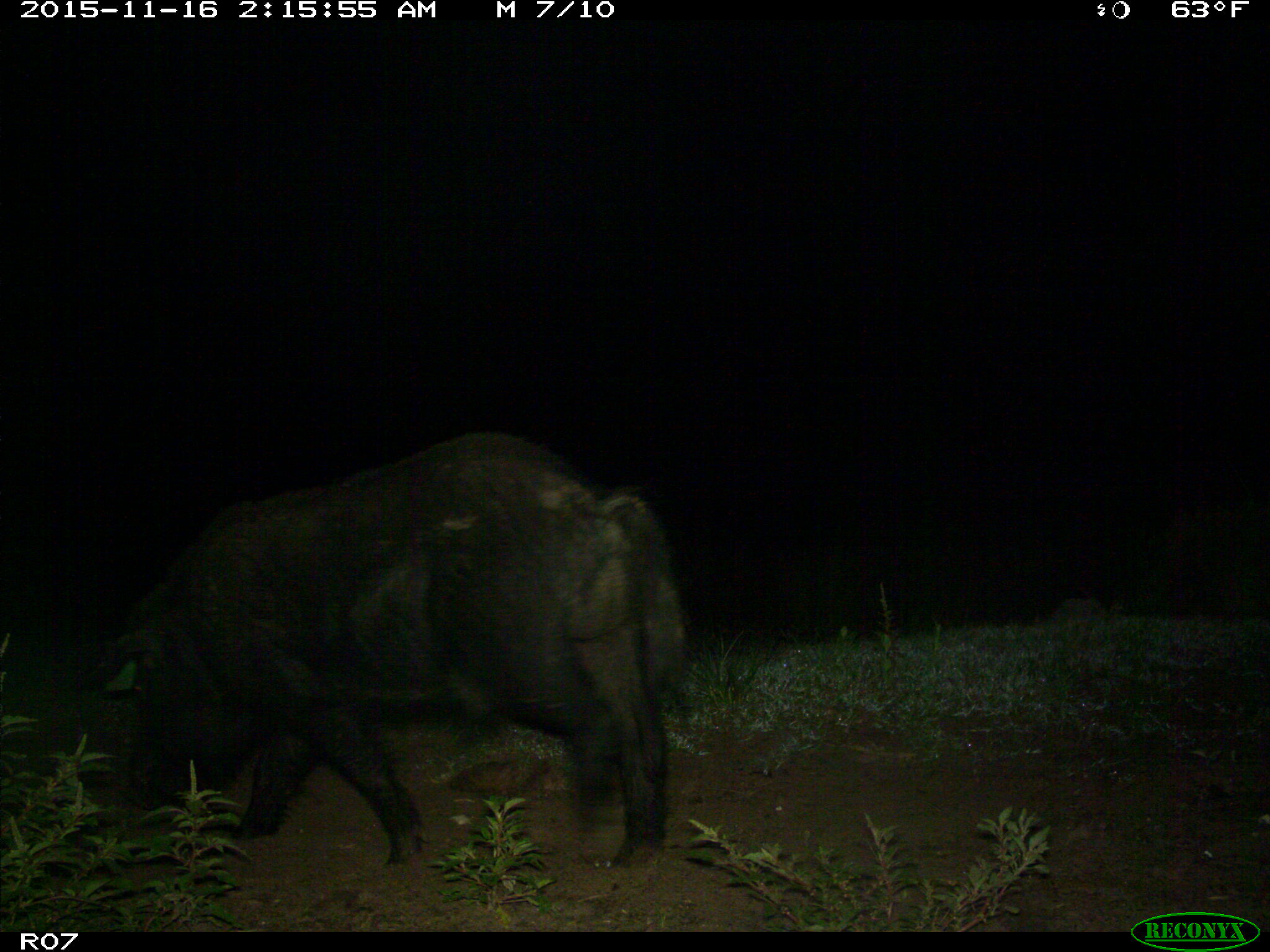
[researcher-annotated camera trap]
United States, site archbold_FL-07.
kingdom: Animalia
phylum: Chordata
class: Mammalia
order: Artiodactyla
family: Suidae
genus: Sus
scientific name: Sus scrofa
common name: wild boar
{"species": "Sus scrofa (wild boar)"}